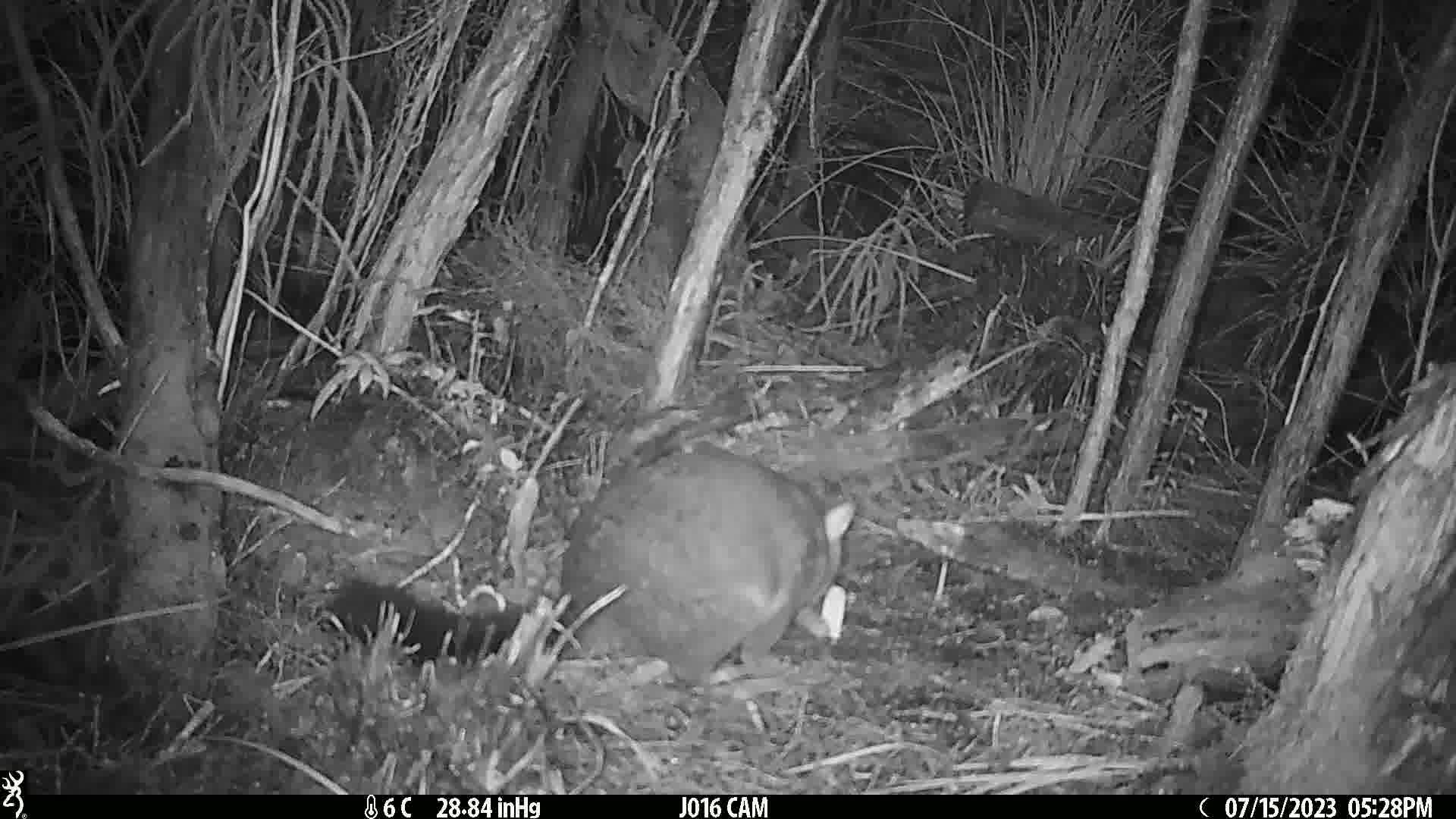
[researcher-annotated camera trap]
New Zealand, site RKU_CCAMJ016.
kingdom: Animalia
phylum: Chordata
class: Mammalia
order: Diprotodontia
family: Phalangeridae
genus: Trichosurus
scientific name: Trichosurus vulpecula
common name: common brushtail possum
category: possum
Possum (common brushtail possum) (Trichosurus vulpecula).